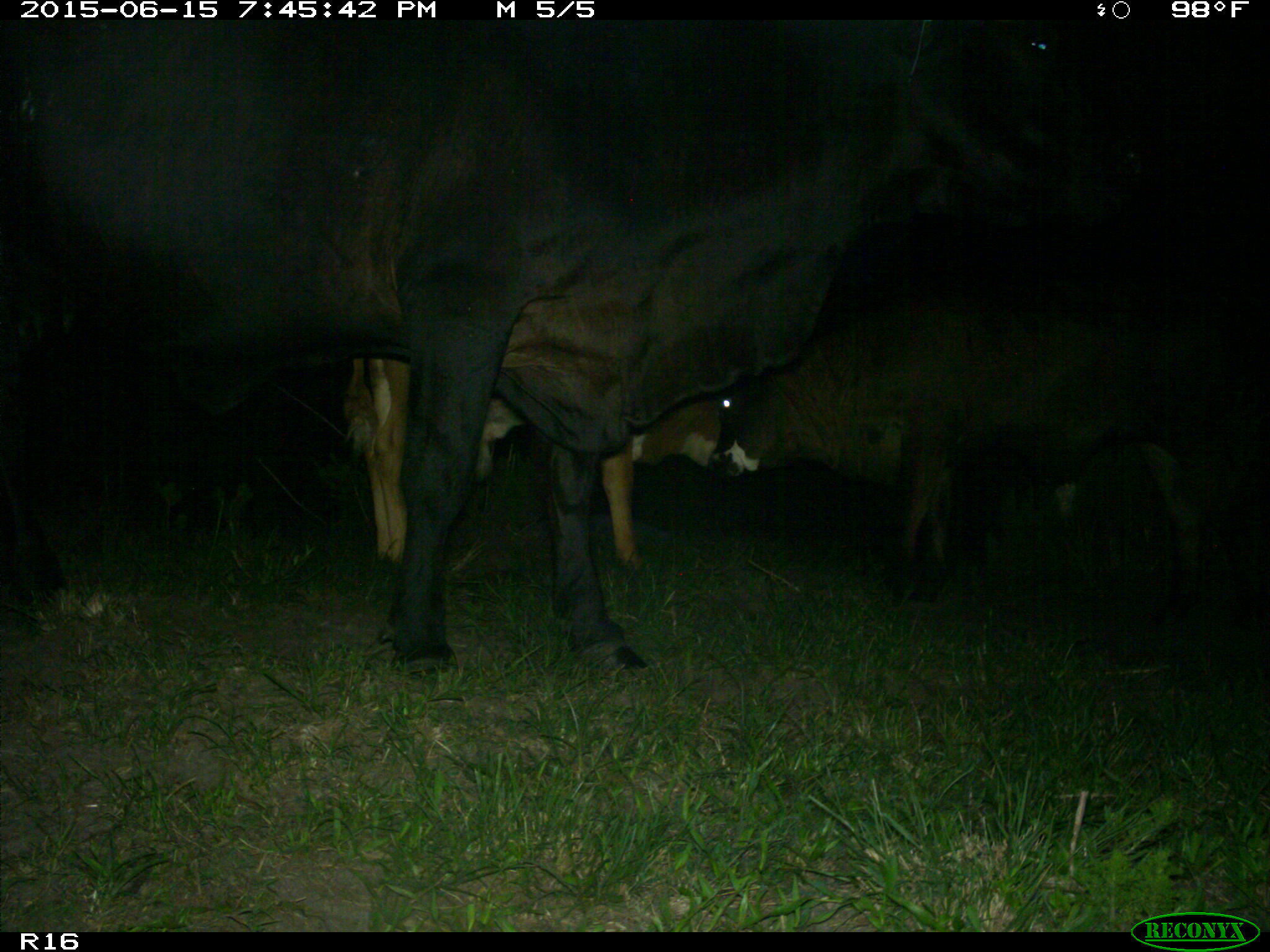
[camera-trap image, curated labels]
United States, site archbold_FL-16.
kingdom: Animalia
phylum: Chordata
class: Mammalia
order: Artiodactyla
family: Bovidae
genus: Bos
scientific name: Bos taurus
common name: domestic cow